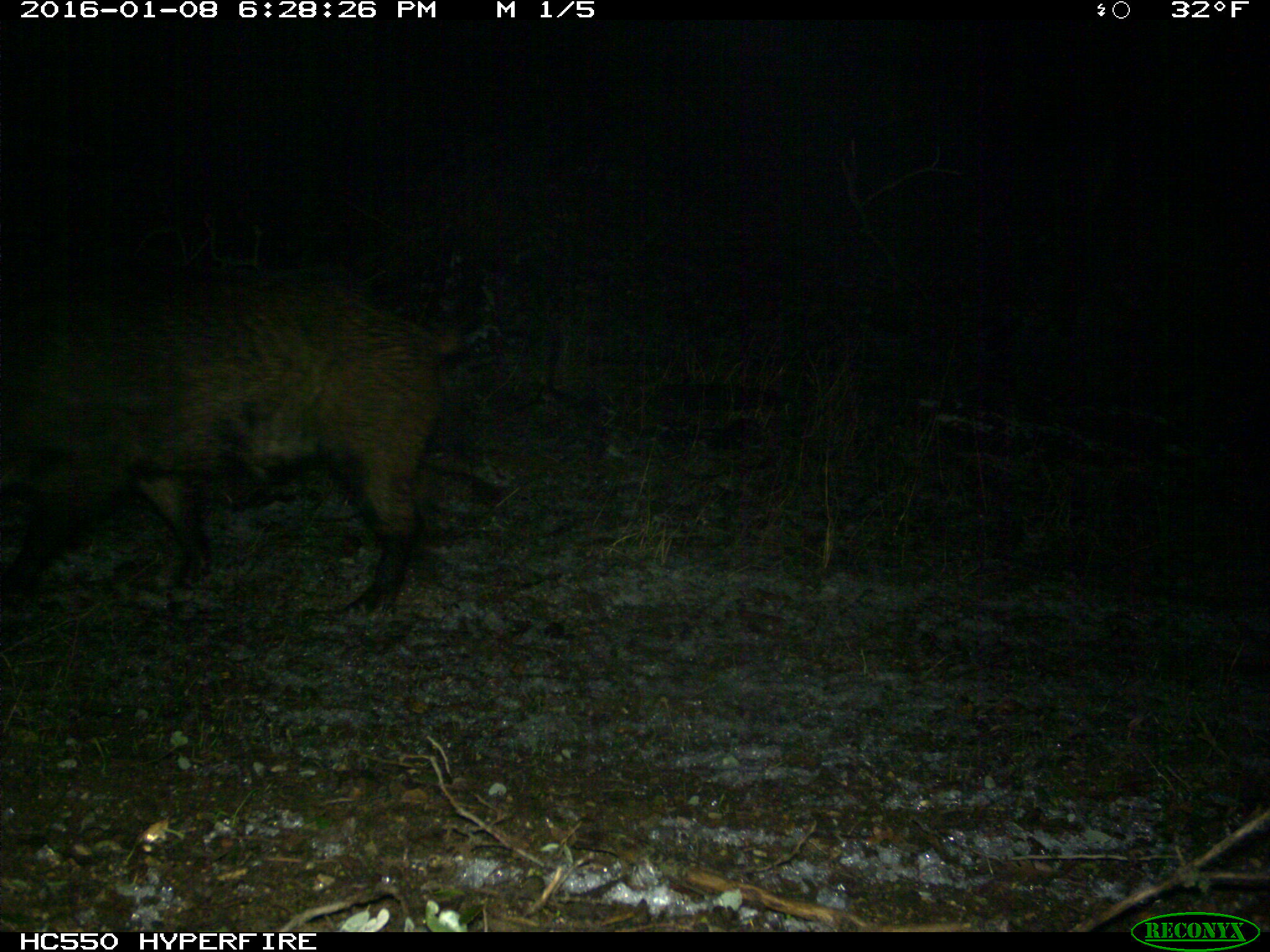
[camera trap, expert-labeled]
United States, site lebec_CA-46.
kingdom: Animalia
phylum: Chordata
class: Mammalia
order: Artiodactyla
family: Suidae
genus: Sus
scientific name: Sus scrofa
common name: wild boar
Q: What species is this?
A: Sus scrofa (wild boar).